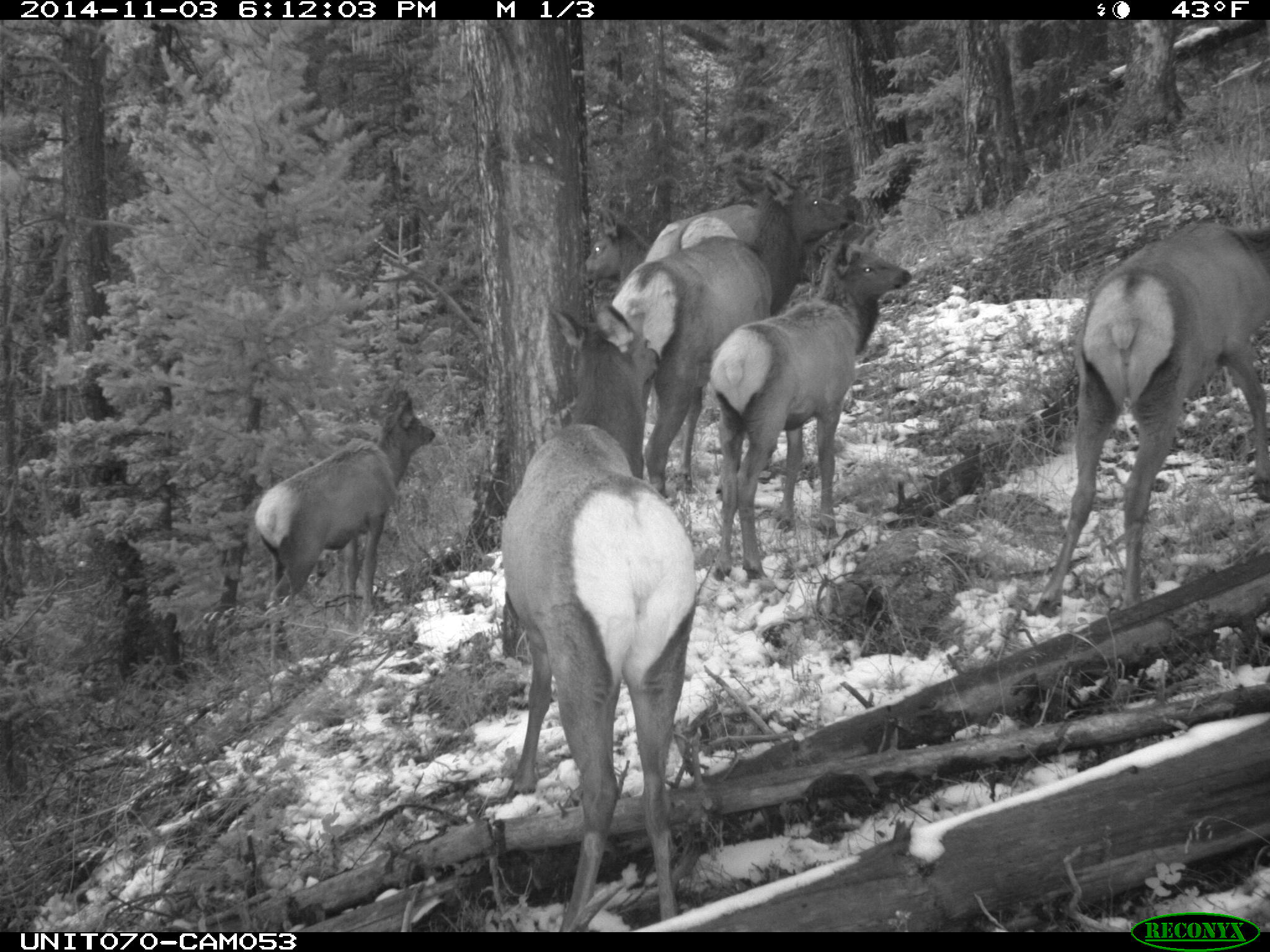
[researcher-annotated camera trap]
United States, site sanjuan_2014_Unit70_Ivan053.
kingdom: Animalia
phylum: Chordata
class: Mammalia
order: Artiodactyla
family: Cervidae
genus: Cervus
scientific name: Cervus elaphus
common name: red deer